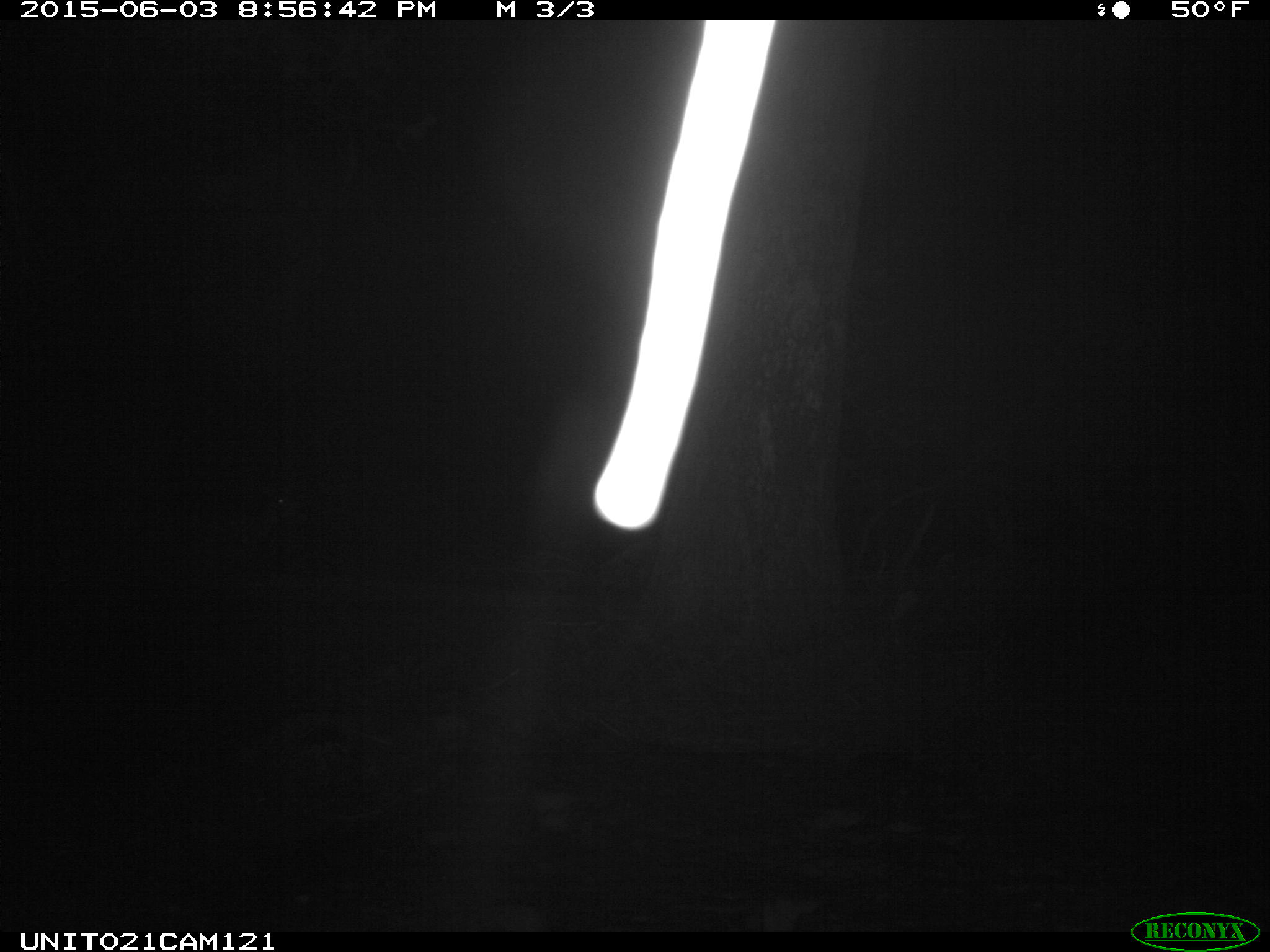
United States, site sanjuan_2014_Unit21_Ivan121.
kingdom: Animalia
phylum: Chordata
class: Mammalia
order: Artiodactyla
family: Cervidae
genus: Odocoileus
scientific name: Odocoileus hemionus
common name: mule deer